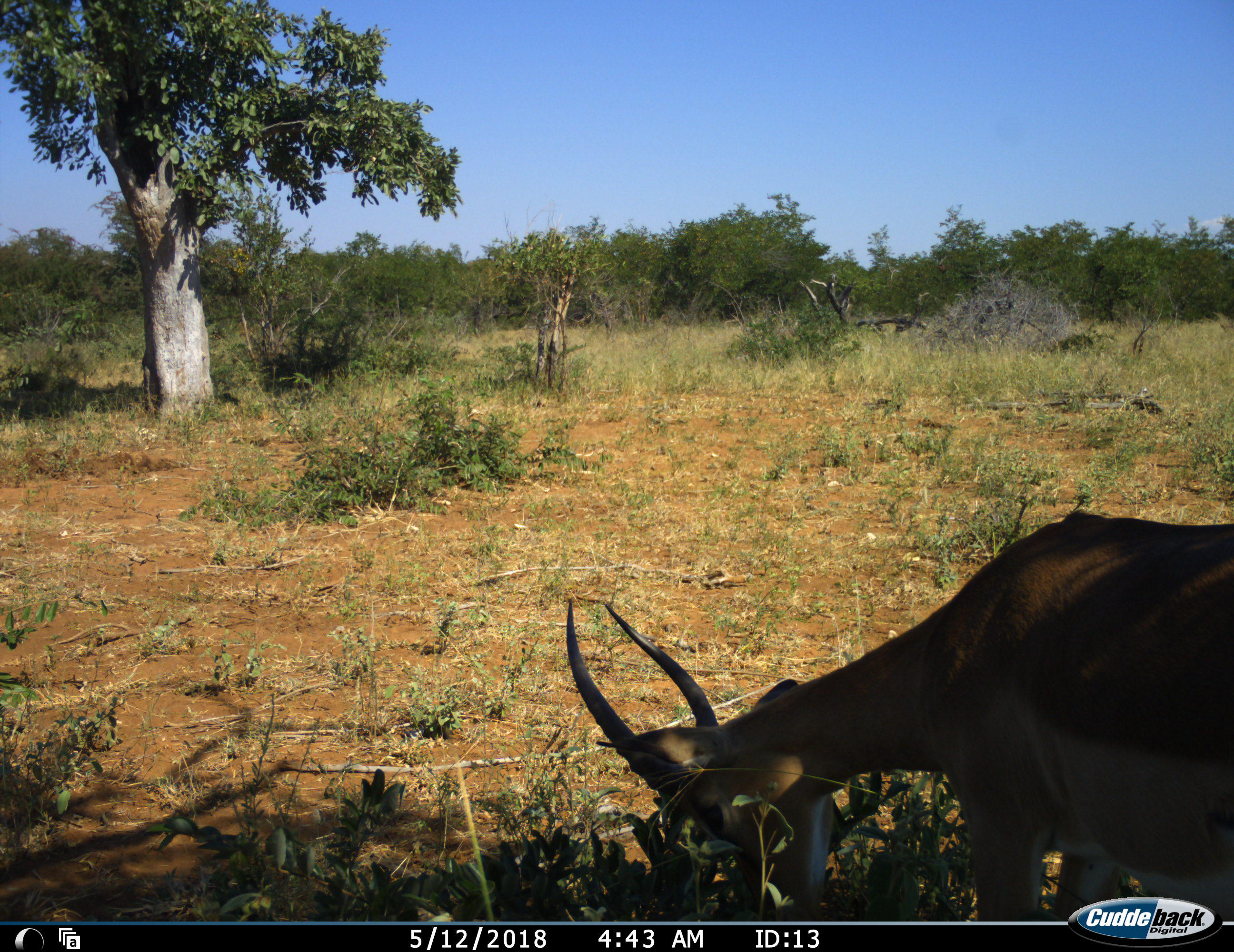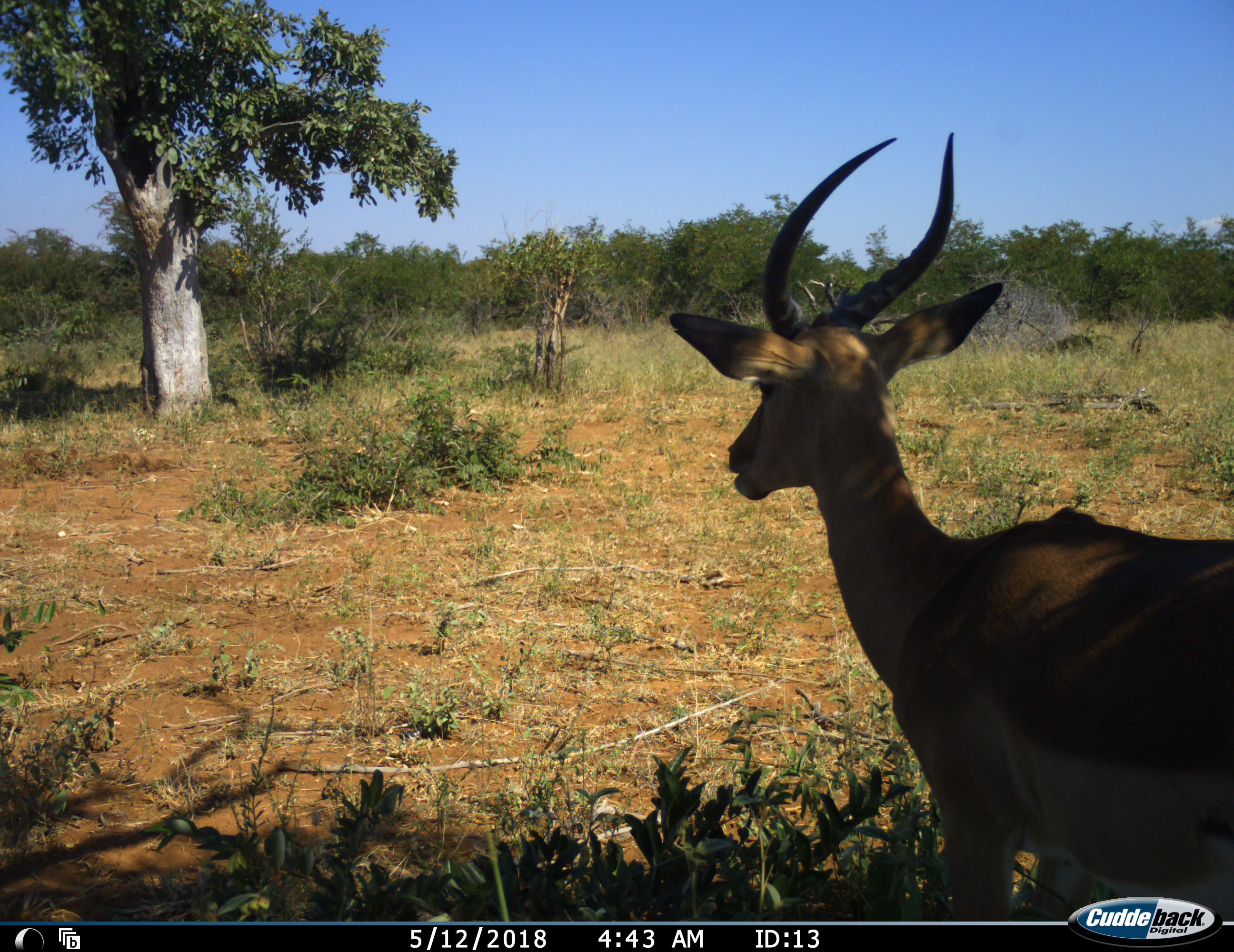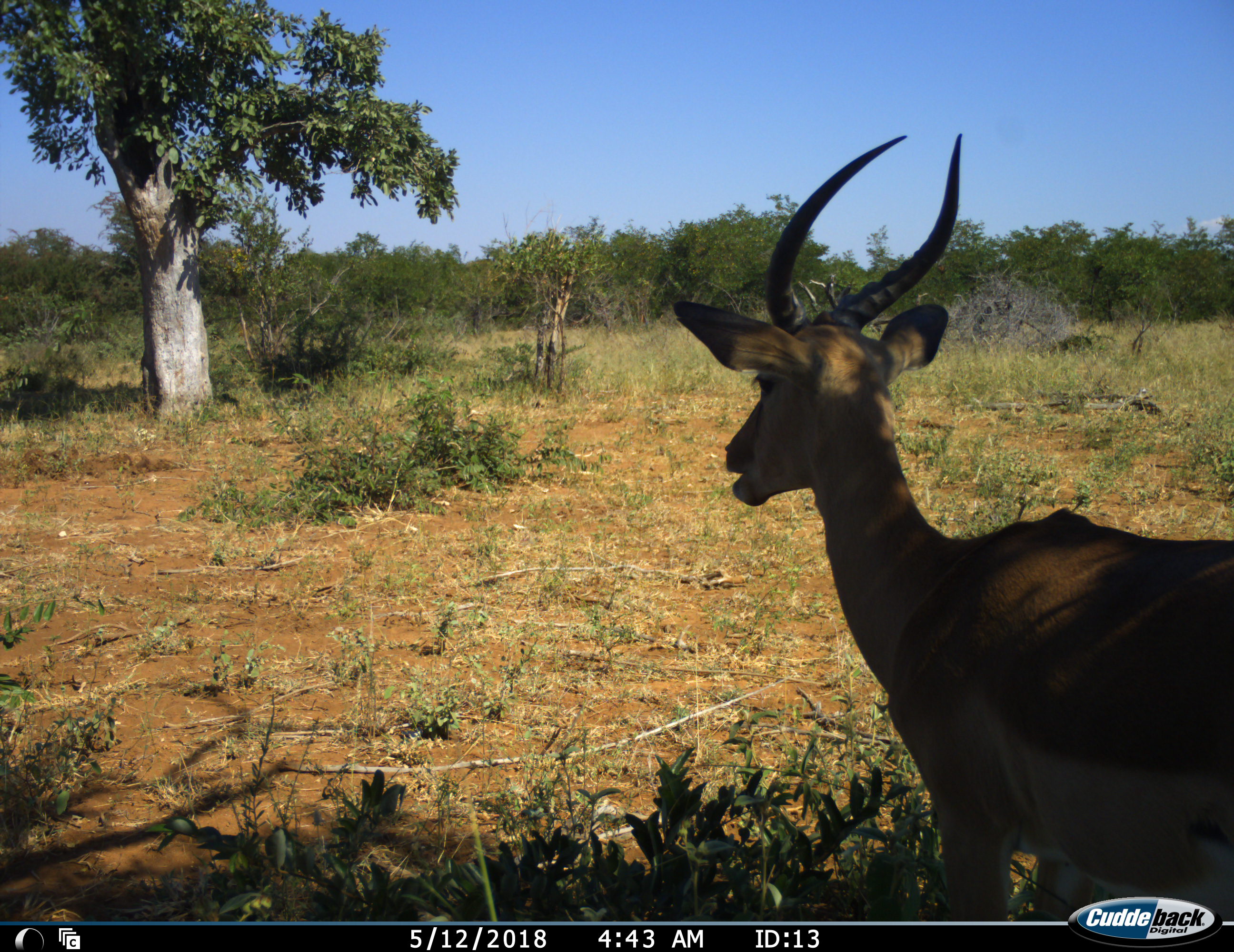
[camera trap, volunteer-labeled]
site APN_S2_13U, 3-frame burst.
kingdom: Animalia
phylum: Chordata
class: Mammalia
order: Artiodactyla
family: Bovidae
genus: Aepyceros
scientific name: Aepyceros melampus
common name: impala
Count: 1.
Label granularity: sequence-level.